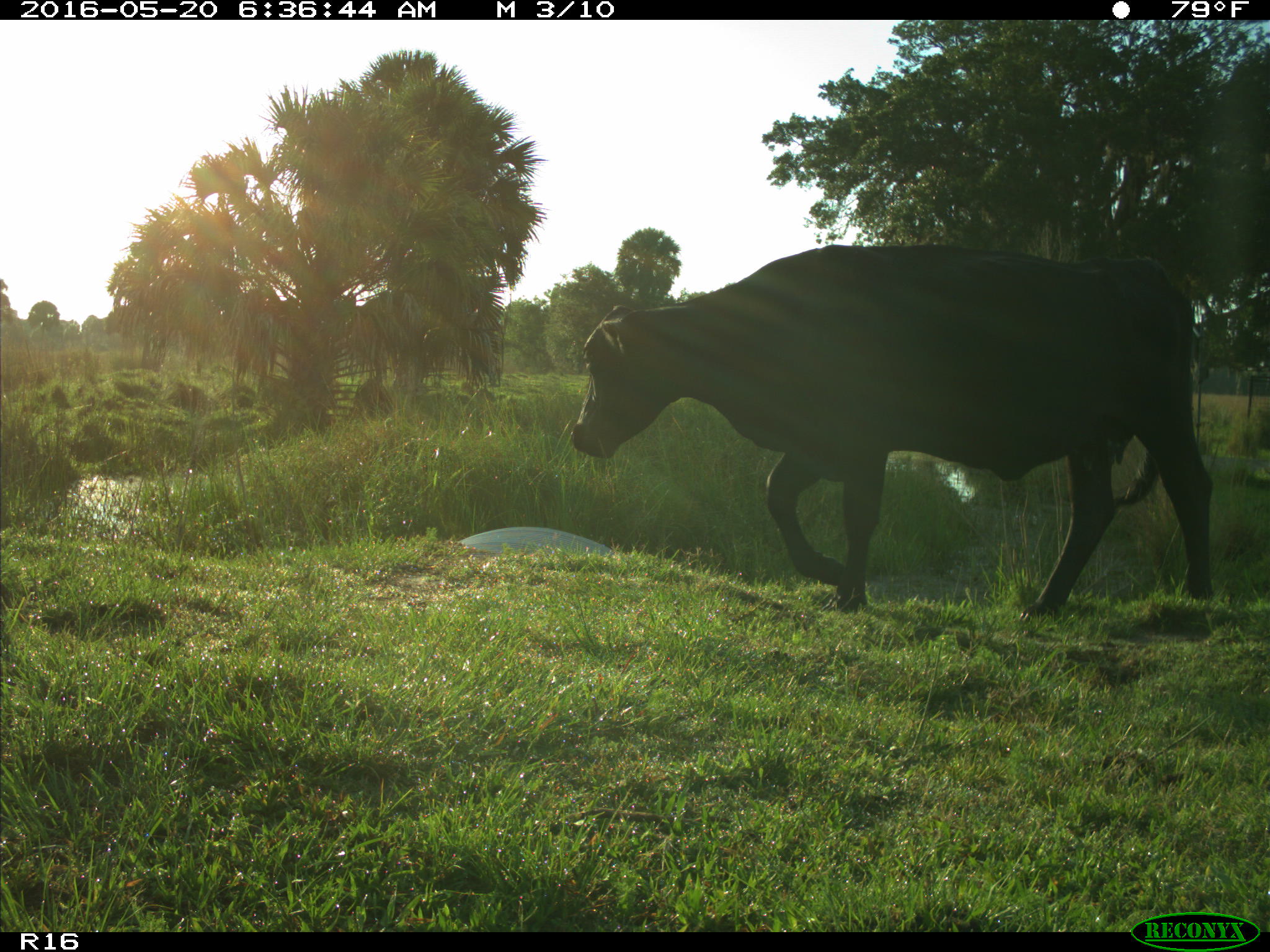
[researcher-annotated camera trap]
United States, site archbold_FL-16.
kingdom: Animalia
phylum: Chordata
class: Mammalia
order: Artiodactyla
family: Bovidae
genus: Bos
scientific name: Bos taurus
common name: domestic cow